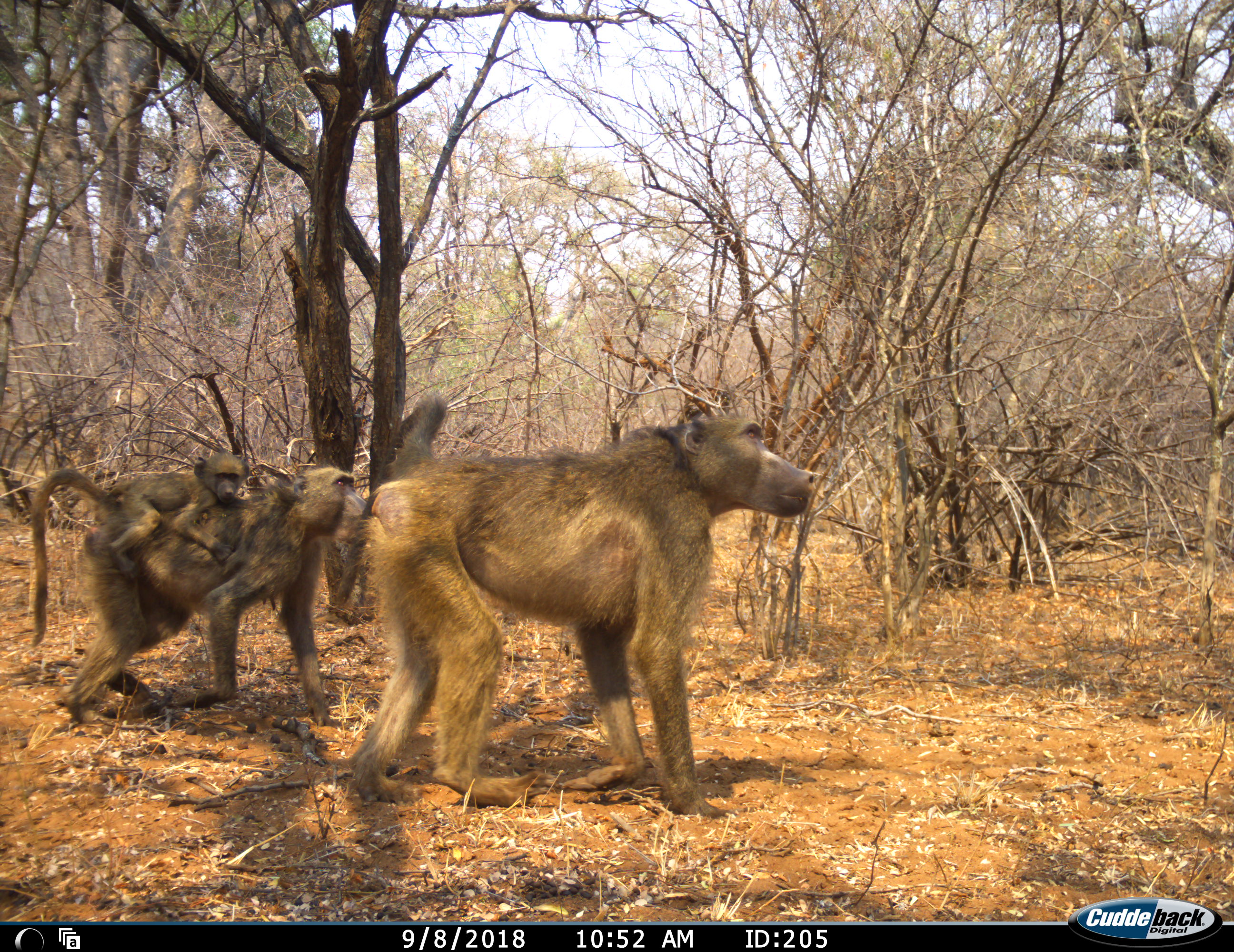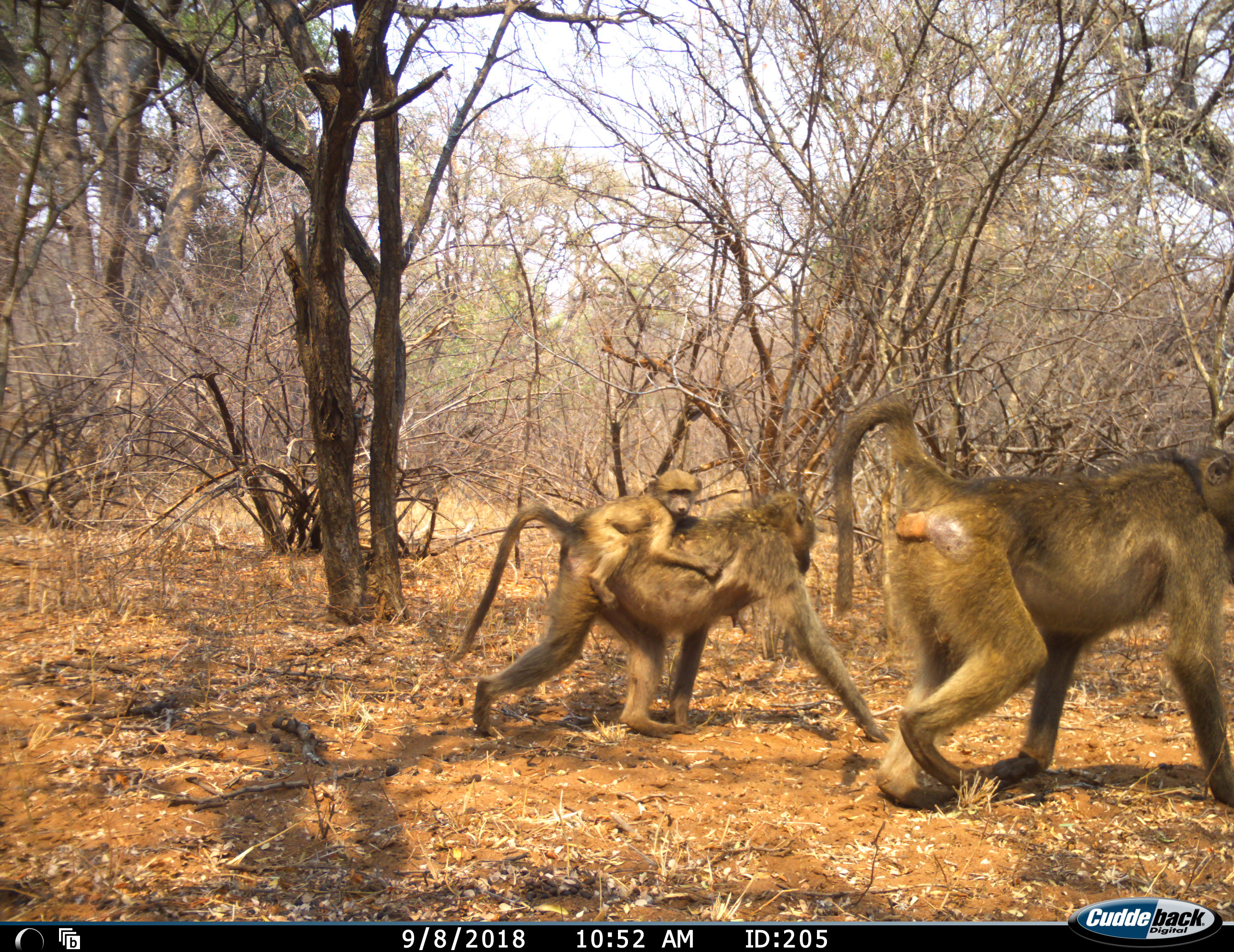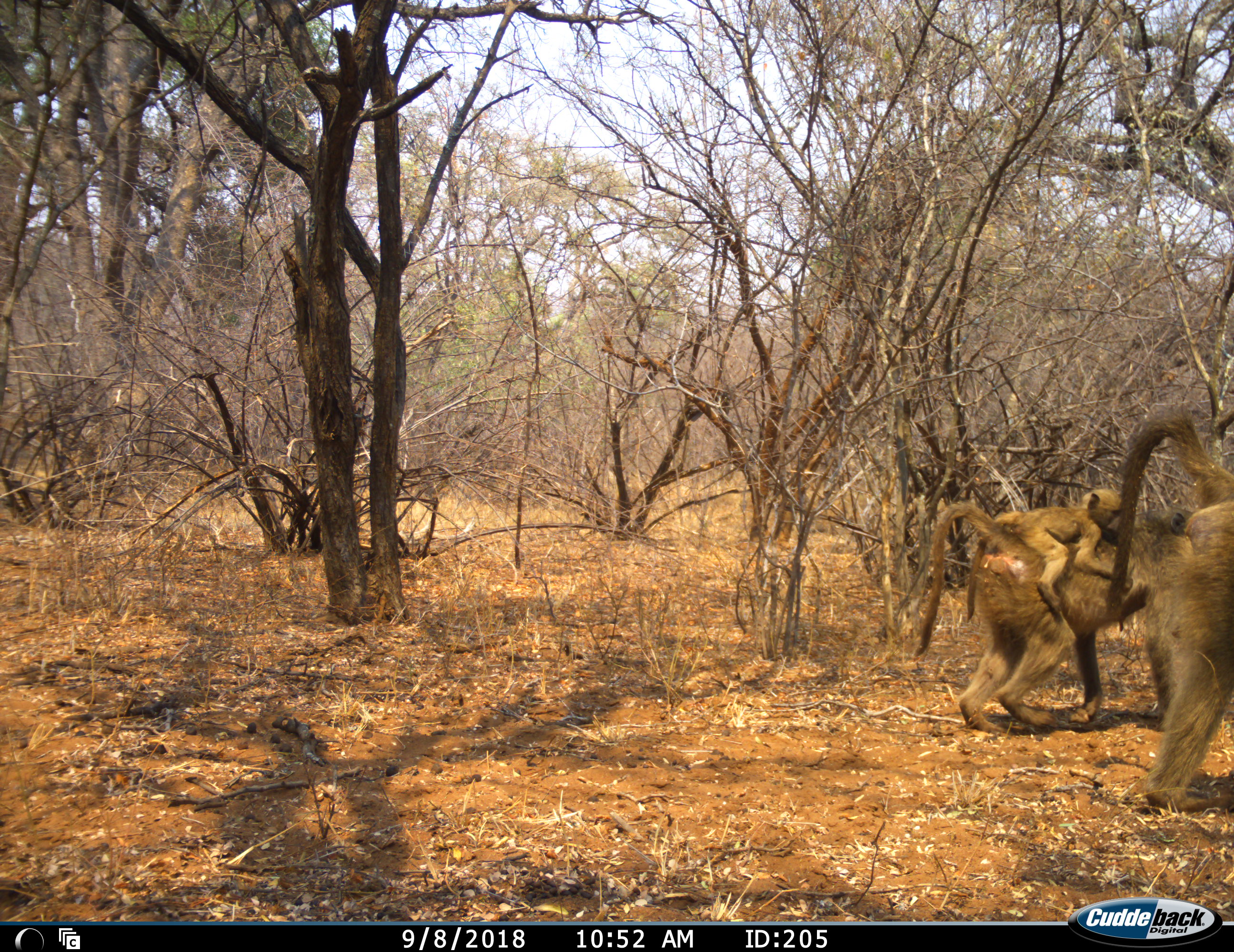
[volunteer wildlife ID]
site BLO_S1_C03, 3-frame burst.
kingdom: Animalia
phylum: Chordata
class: Mammalia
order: Primates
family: Cercopithecidae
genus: Papio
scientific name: Papio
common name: baboon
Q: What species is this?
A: Baboon (Papio).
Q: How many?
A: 3.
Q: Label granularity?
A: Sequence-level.